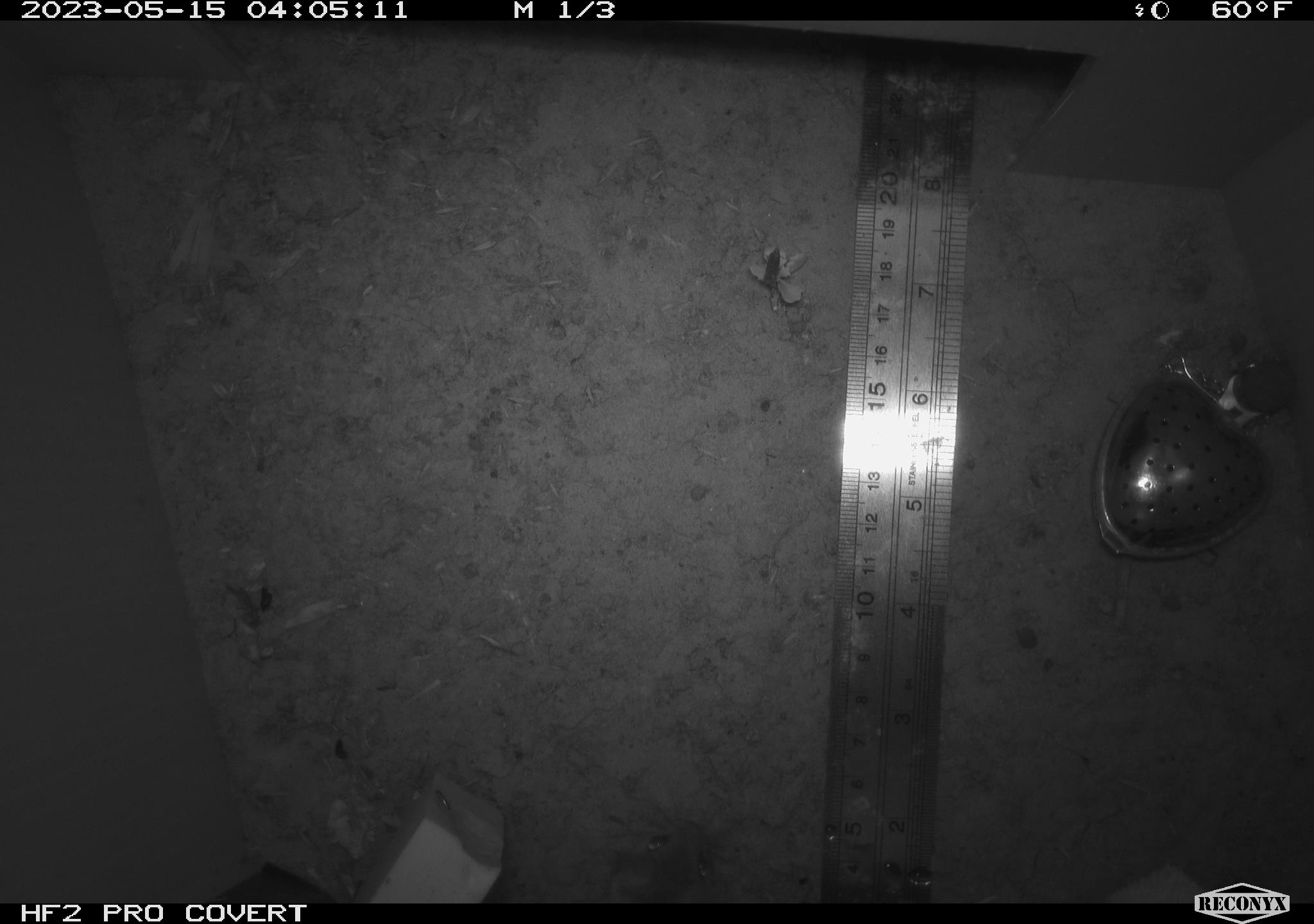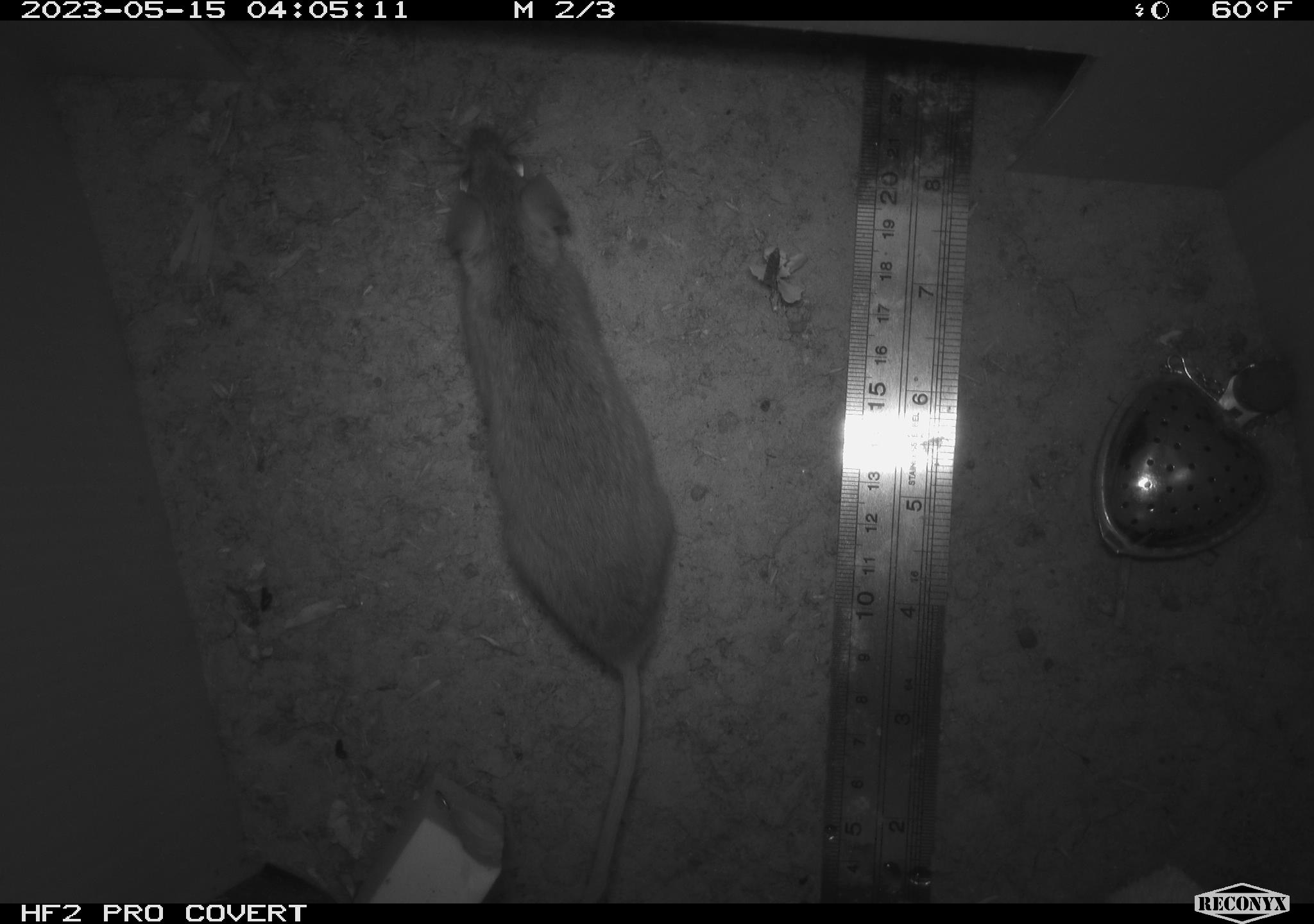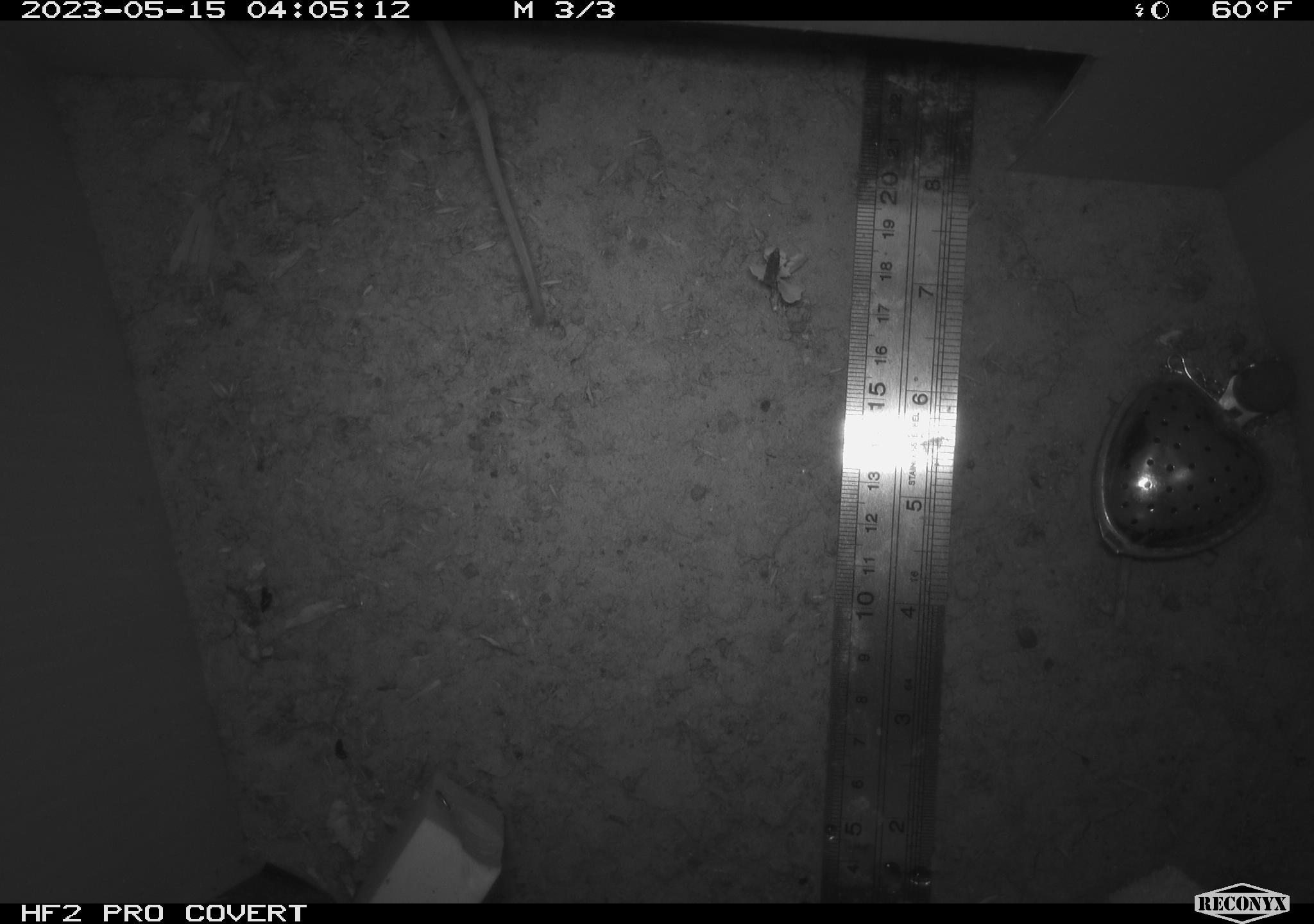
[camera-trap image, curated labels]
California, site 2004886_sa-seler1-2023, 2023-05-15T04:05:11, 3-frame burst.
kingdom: Animalia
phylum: Chordata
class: Mammalia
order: Rodentia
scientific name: Rodentia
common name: mouse species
Mouse species (Rodentia).